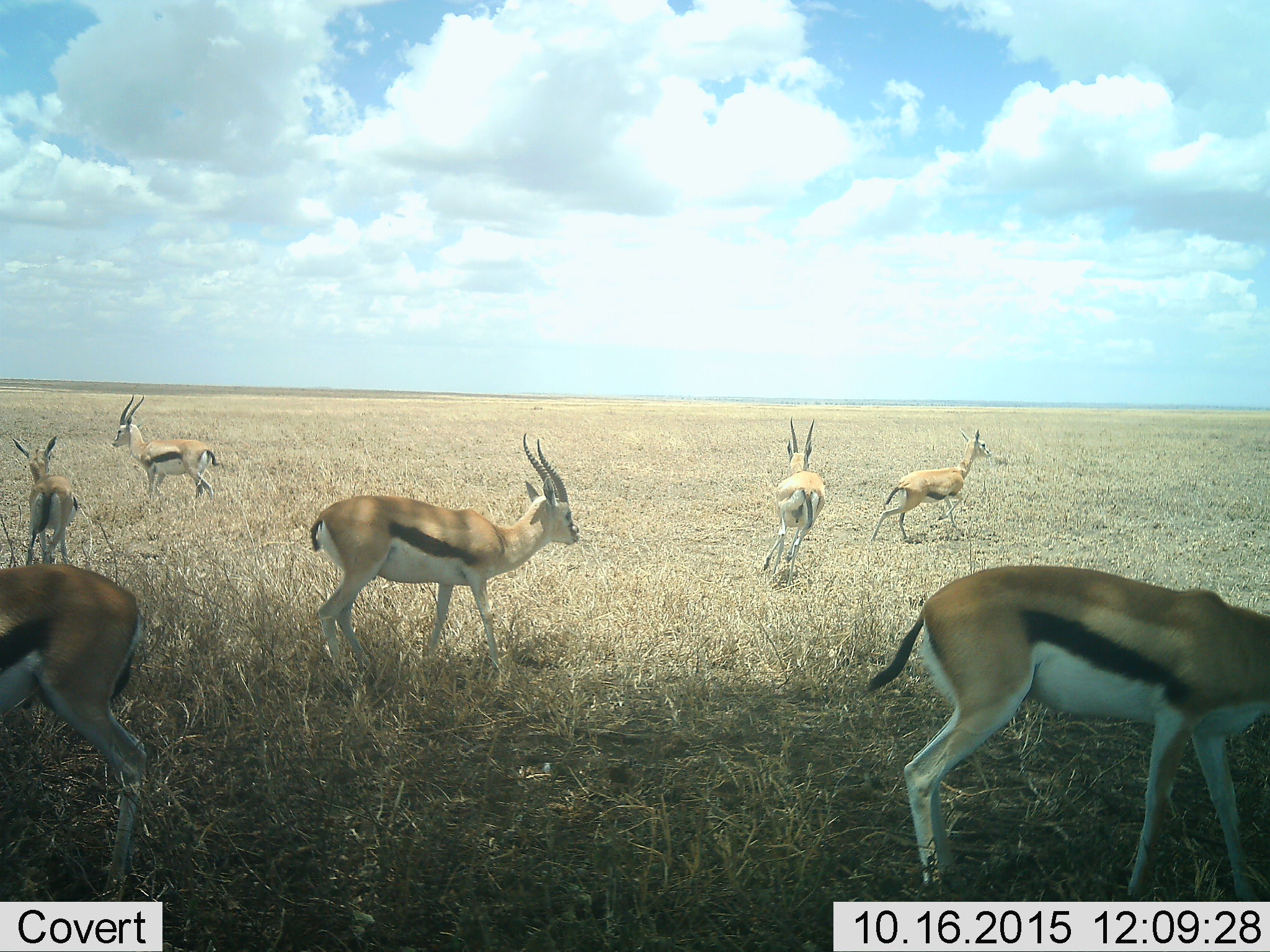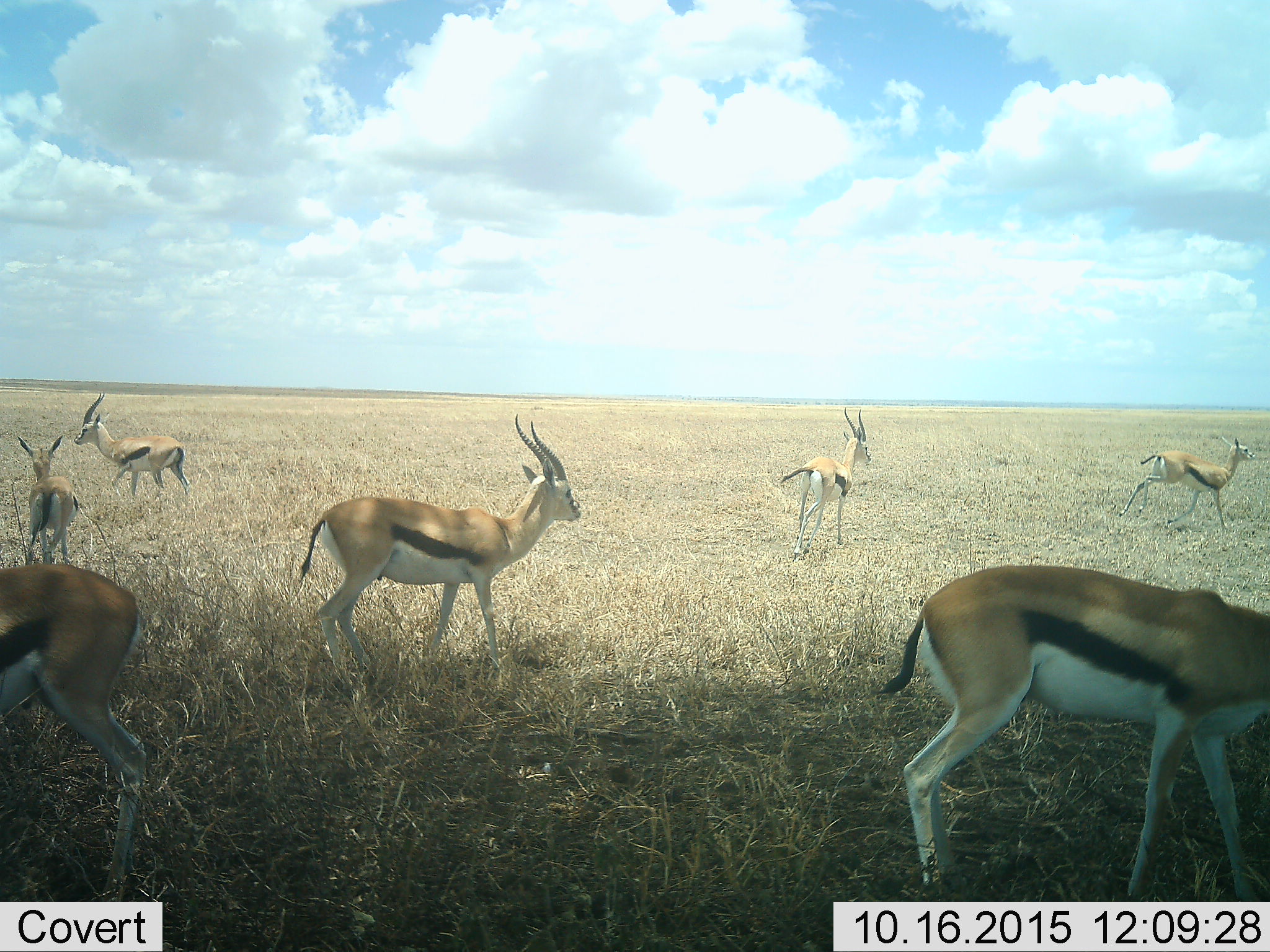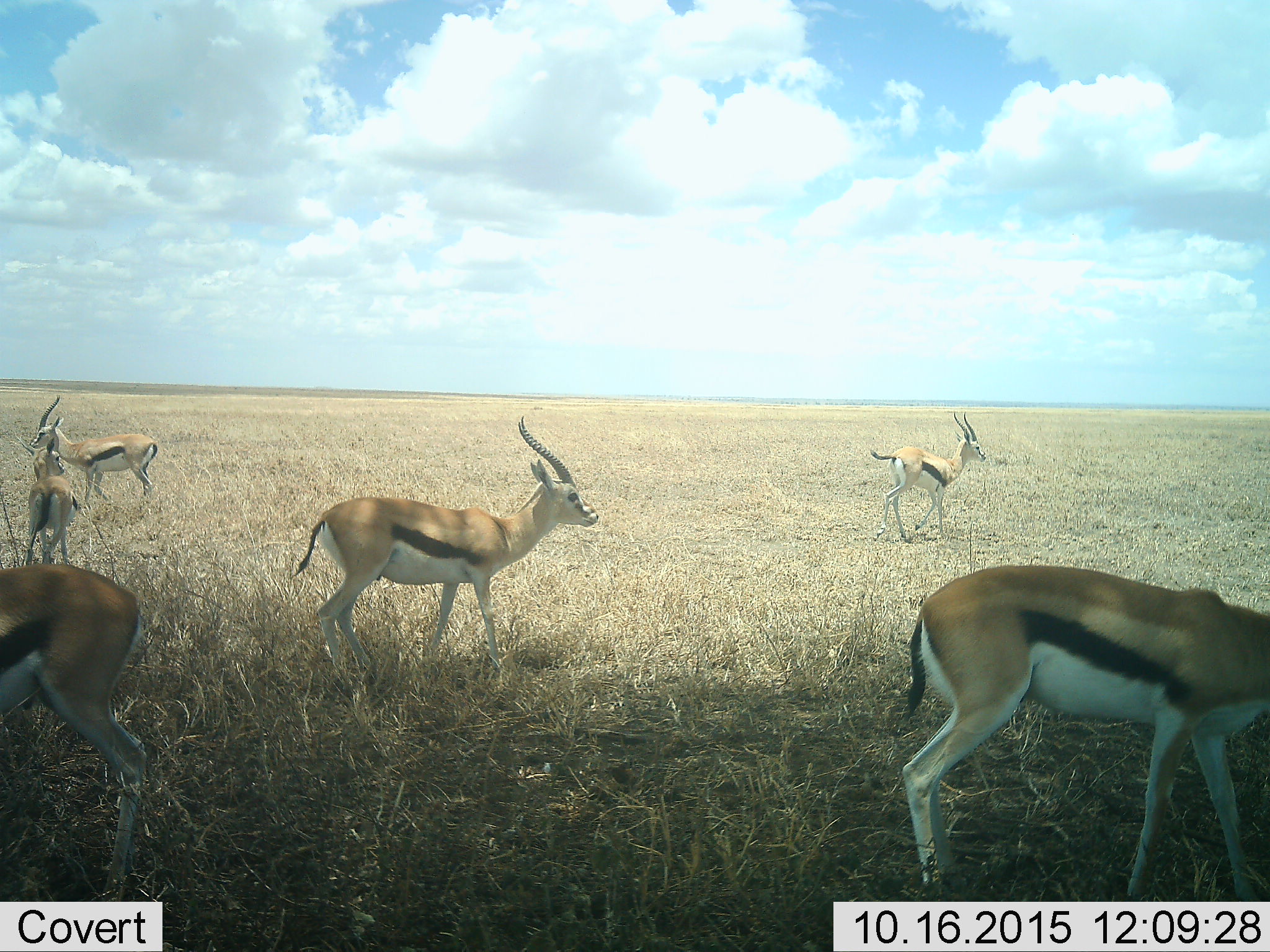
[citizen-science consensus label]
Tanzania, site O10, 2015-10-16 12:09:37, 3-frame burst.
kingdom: Animalia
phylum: Chordata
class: Mammalia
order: Artiodactyla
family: Bovidae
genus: Eudorcas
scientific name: Eudorcas thomsonii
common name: thomson's gazelle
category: gazellethomsons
Gazellethomsons (thomson's gazelle) (Eudorcas thomsonii), count 7. Behavior (volunteer vote fractions): standing 30%, resting 0%, moving 90%, interacting 10%. Young present (vote fraction): 20%. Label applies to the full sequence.